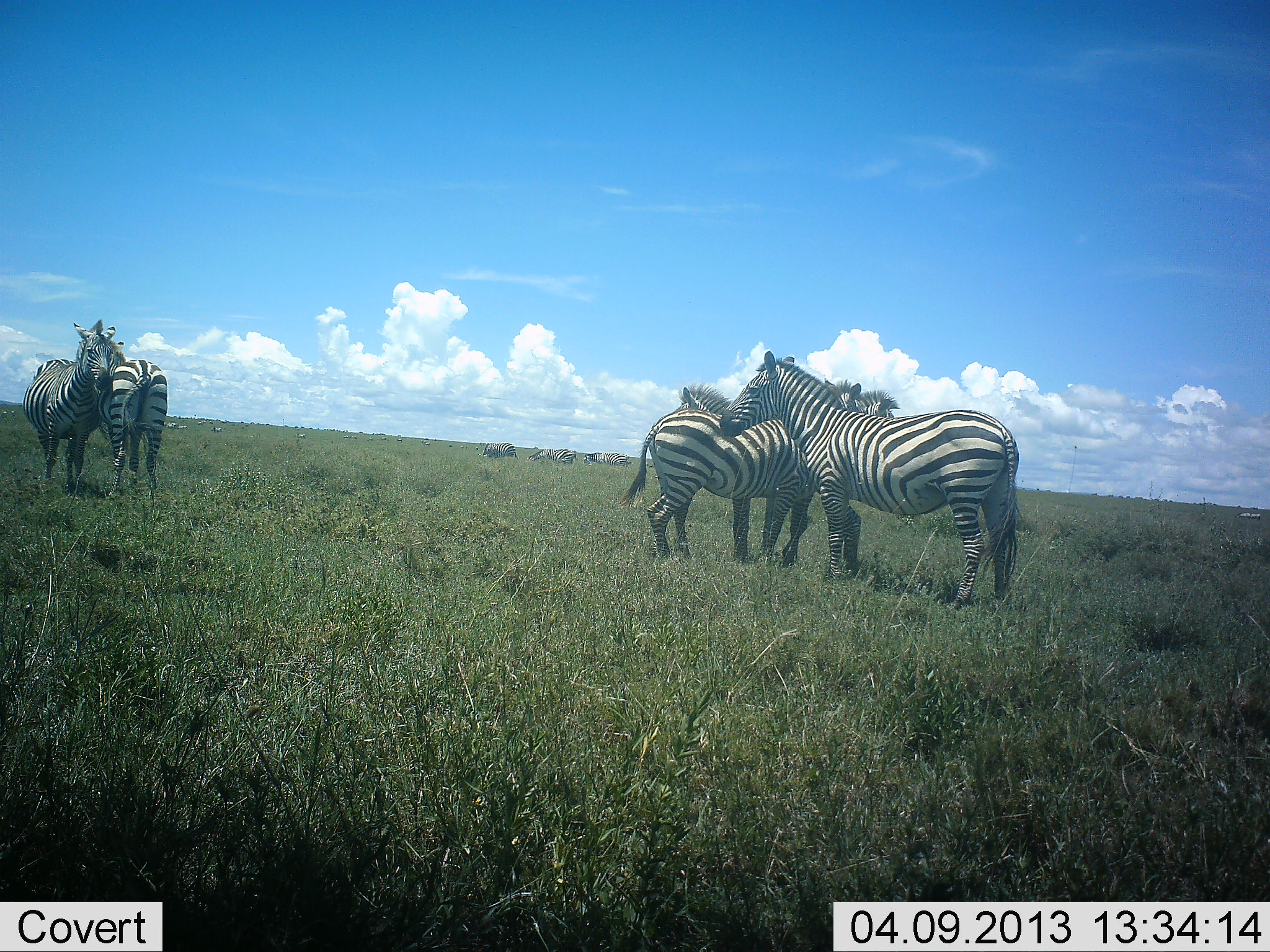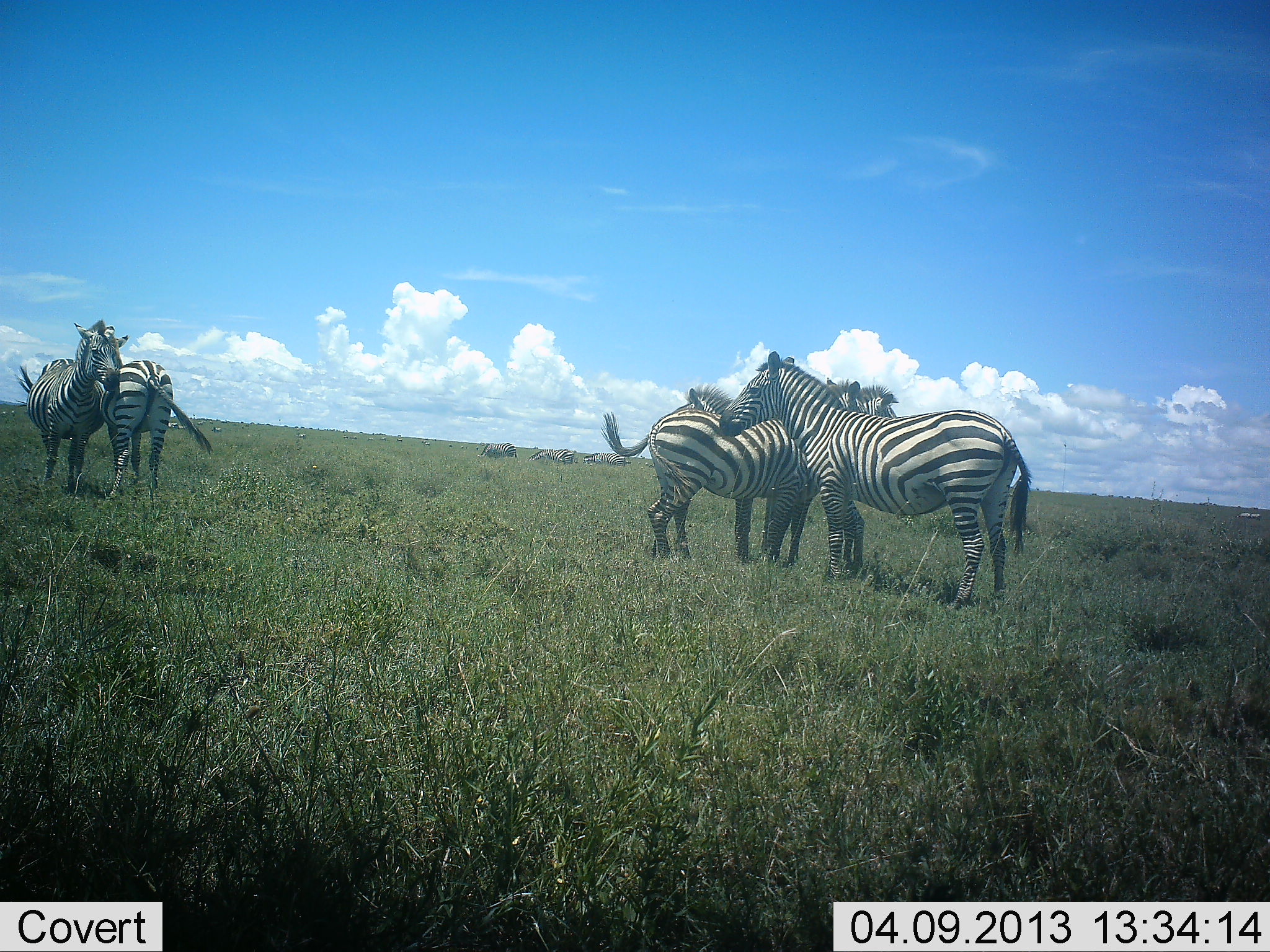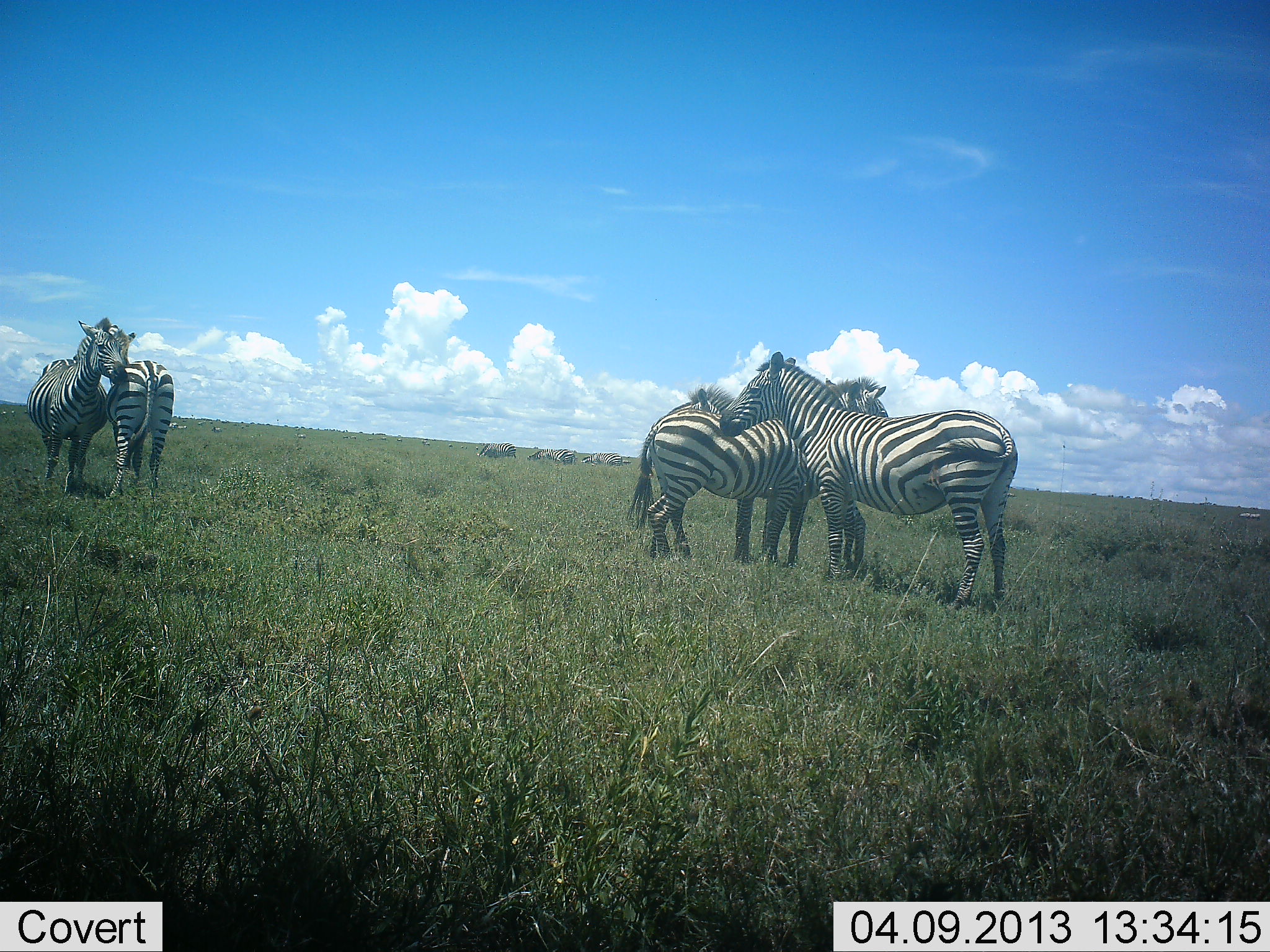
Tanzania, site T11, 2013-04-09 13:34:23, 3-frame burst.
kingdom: Animalia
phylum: Chordata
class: Mammalia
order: Perissodactyla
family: Equidae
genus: Equus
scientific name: Equus quagga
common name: plains zebra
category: zebra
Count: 5.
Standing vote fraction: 70%.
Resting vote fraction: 13%.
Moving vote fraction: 0%.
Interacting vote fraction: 39%.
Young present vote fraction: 0%.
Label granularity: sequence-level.